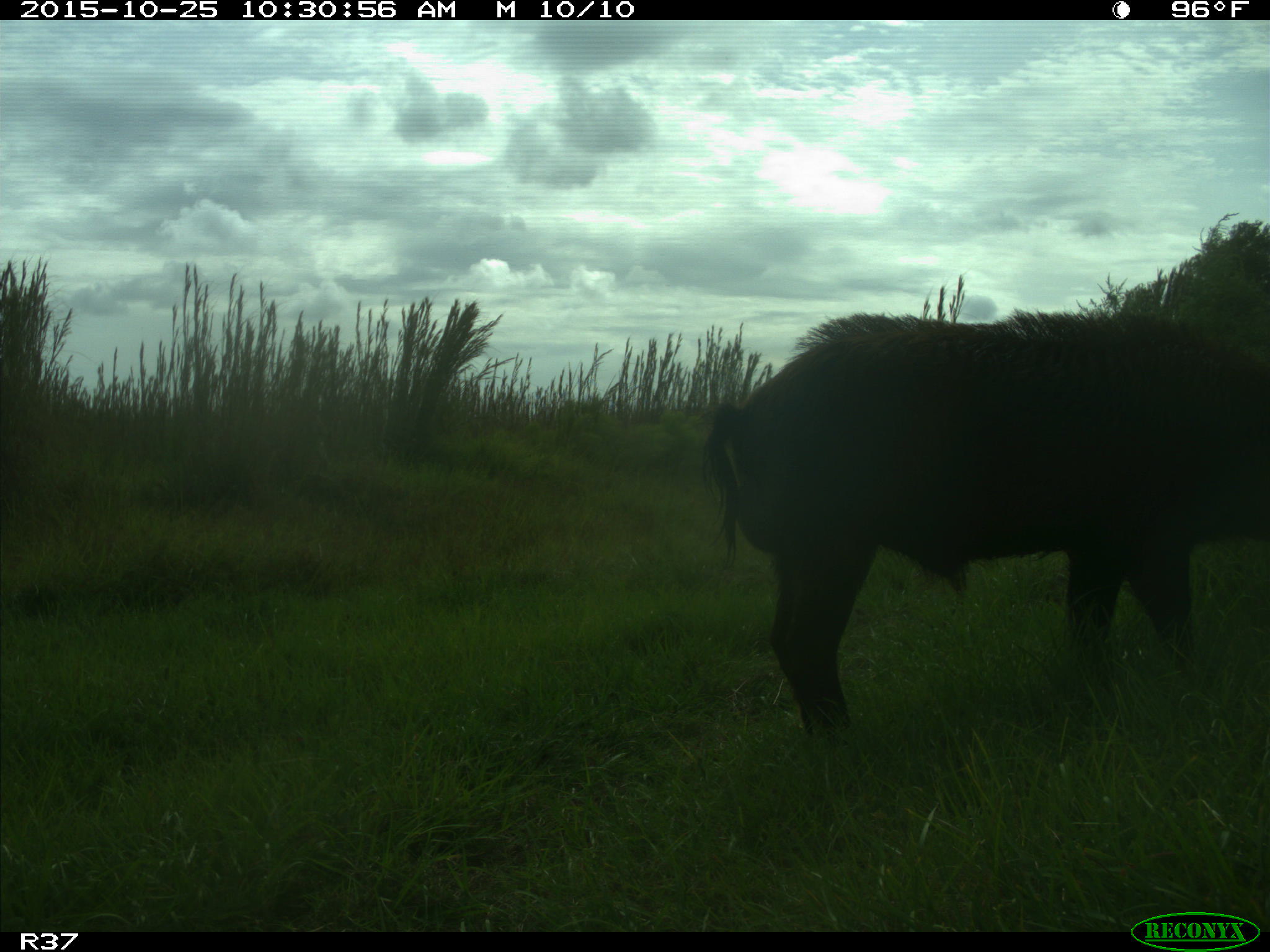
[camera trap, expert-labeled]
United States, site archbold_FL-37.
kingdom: Animalia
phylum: Chordata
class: Mammalia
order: Artiodactyla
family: Suidae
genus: Sus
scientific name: Sus scrofa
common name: wild boar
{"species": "Sus scrofa (wild boar)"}